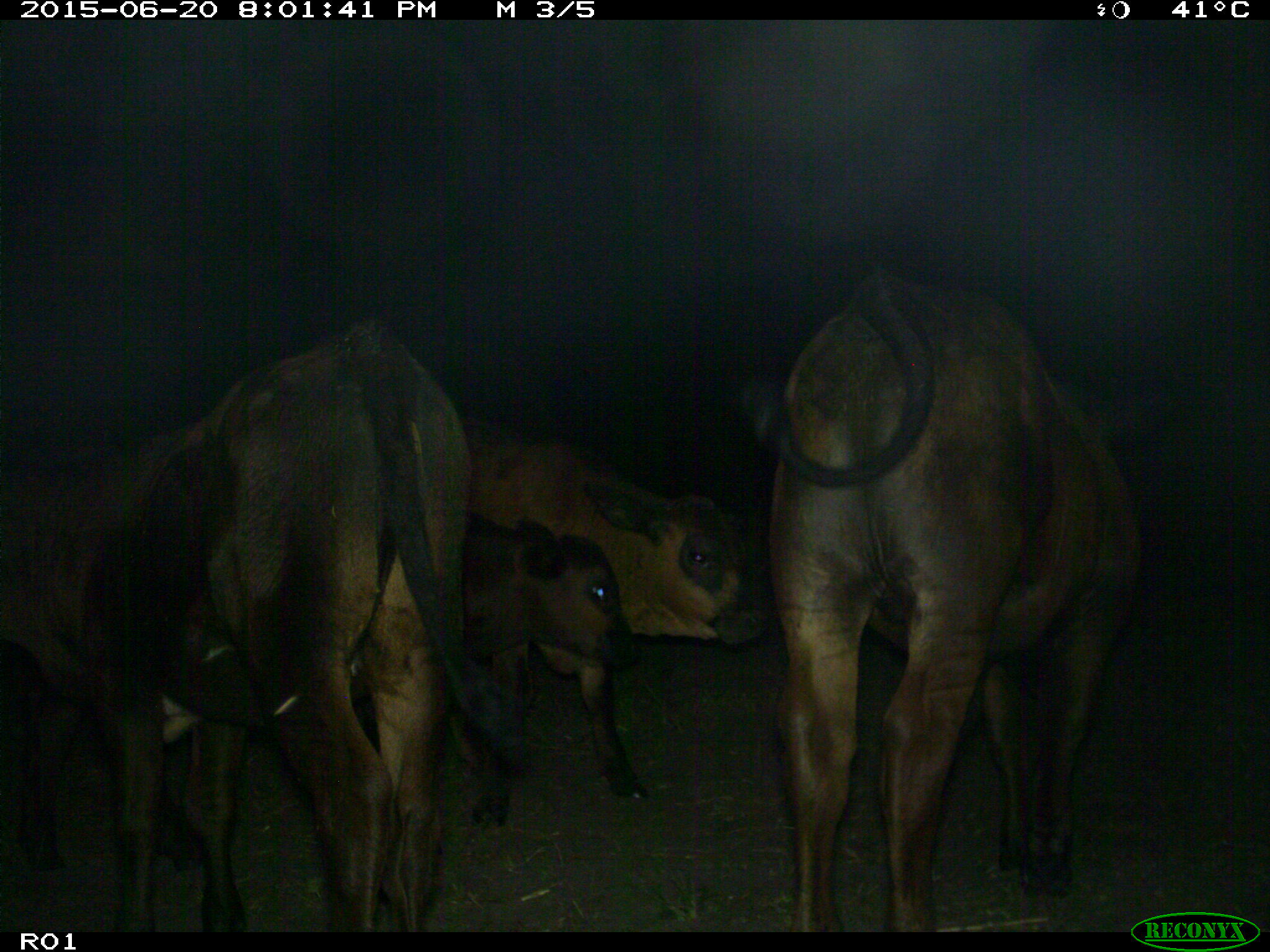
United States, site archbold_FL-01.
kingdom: Animalia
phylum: Chordata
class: Mammalia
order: Artiodactyla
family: Bovidae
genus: Bos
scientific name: Bos taurus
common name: domestic cow